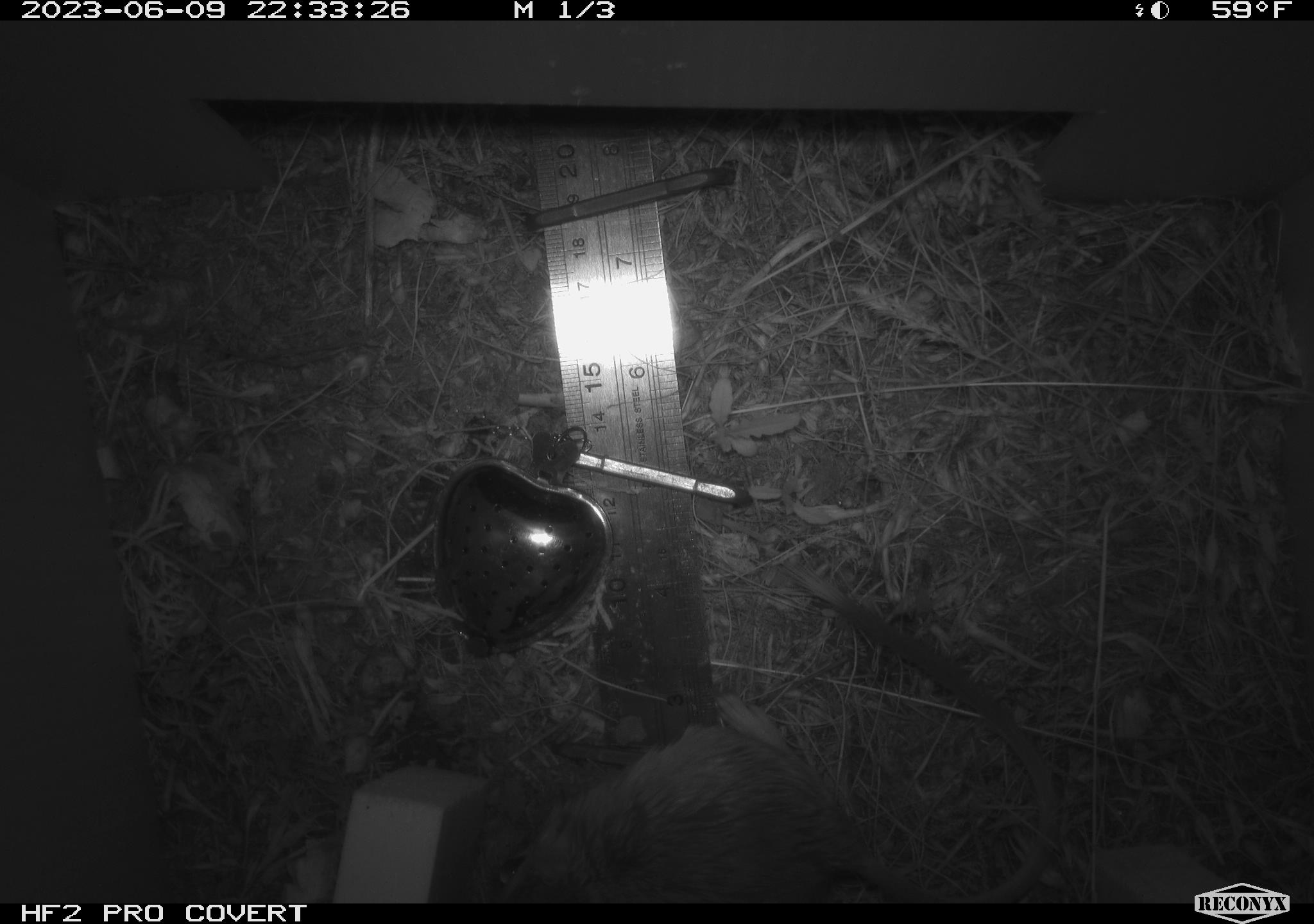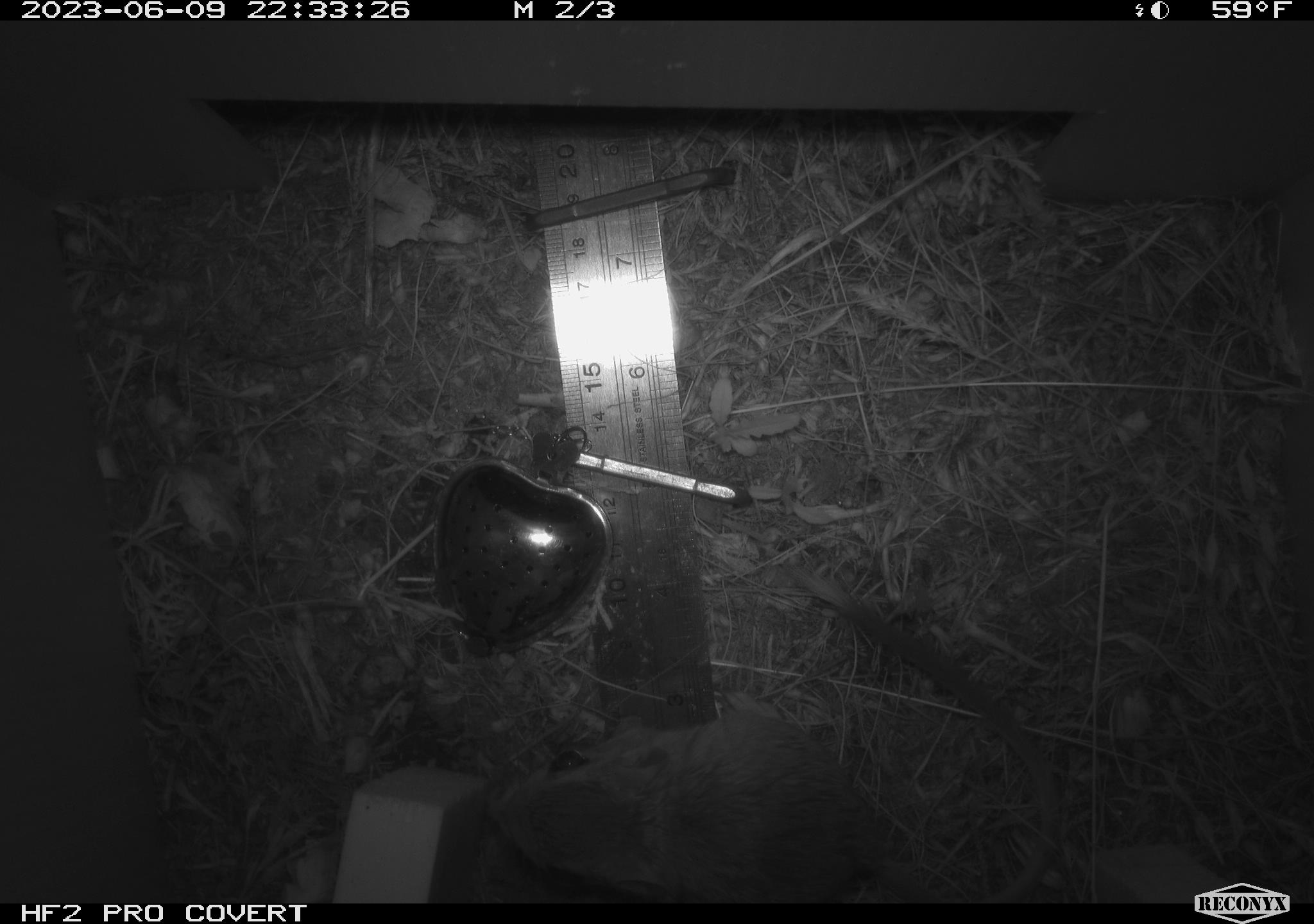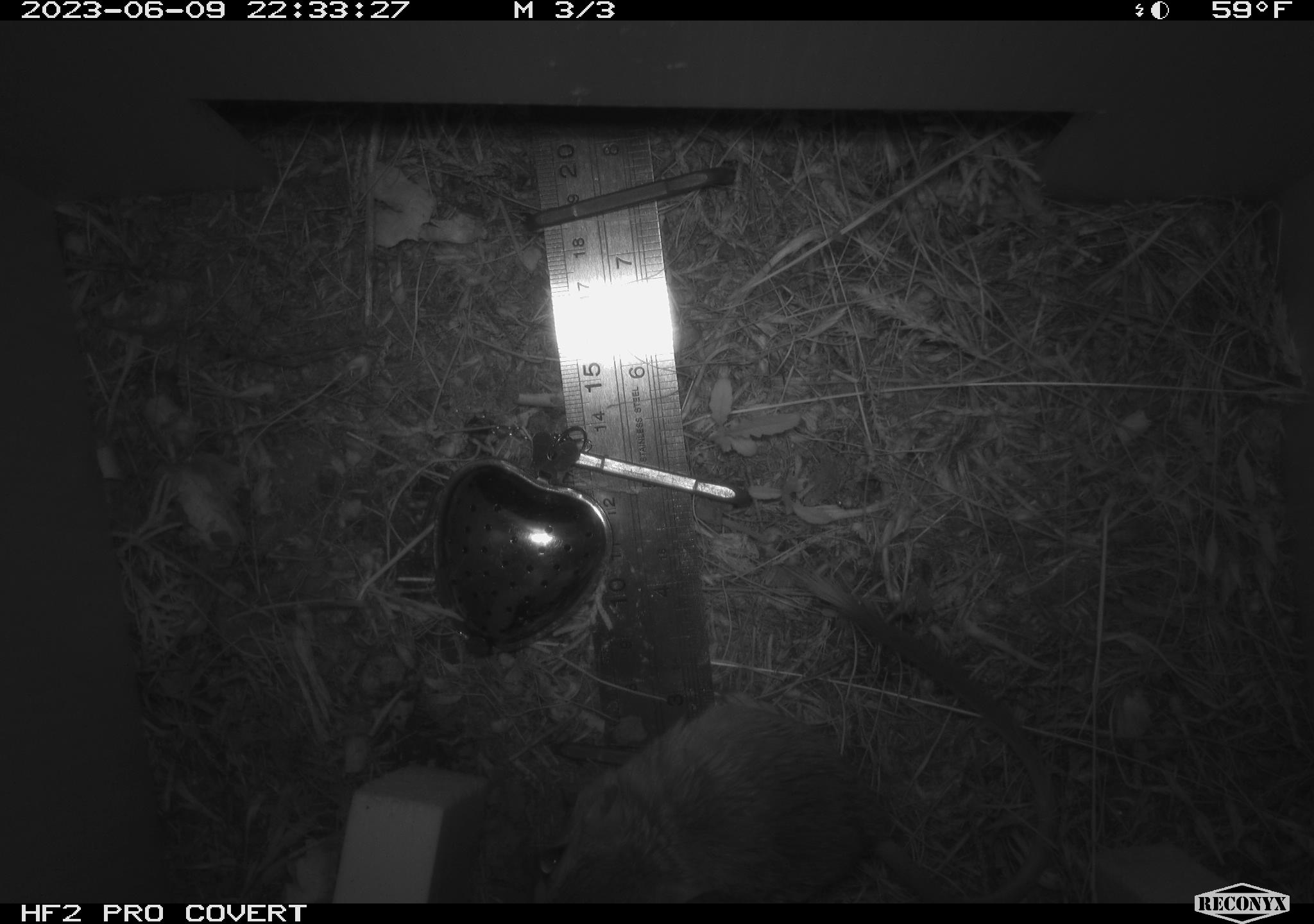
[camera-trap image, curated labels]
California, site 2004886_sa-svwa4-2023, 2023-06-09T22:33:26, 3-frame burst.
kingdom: Animalia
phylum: Chordata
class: Mammalia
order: Rodentia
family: Heteromyidae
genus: Dipodomys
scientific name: Dipodomys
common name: kangaroo rats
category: dipodomys species